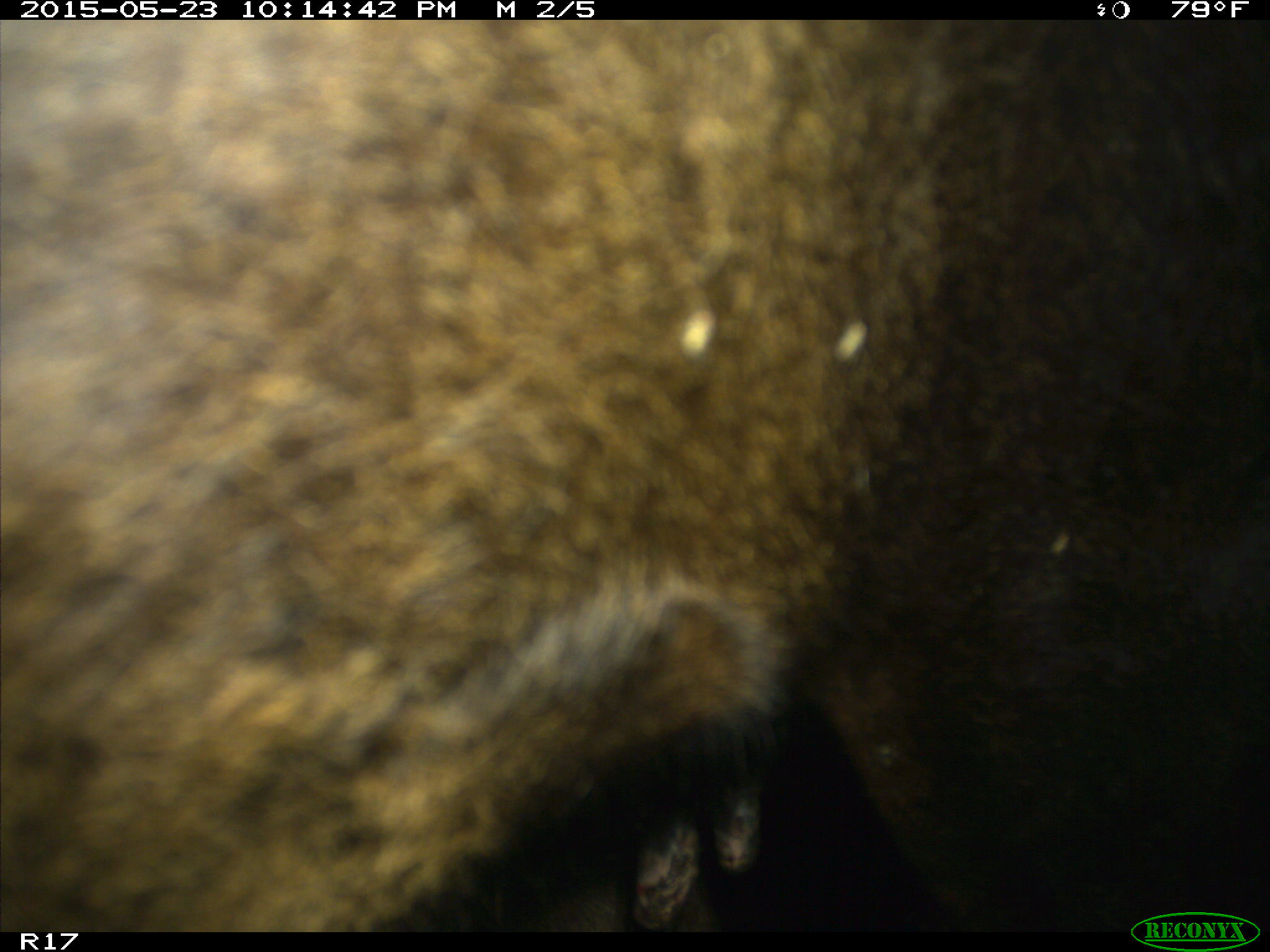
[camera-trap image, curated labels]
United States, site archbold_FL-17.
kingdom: Animalia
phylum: Chordata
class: Mammalia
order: Artiodactyla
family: Bovidae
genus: Bos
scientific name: Bos taurus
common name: domestic cow